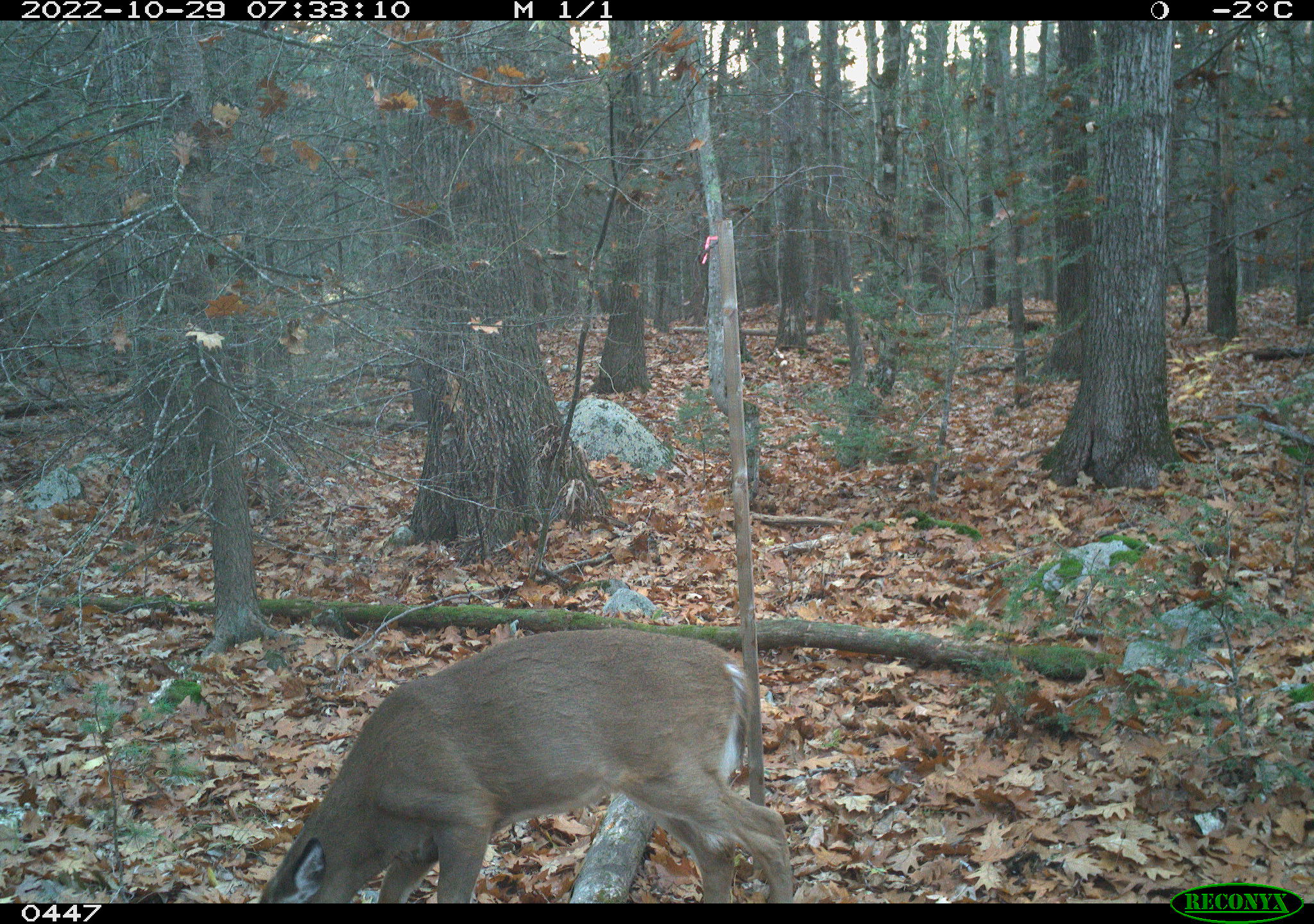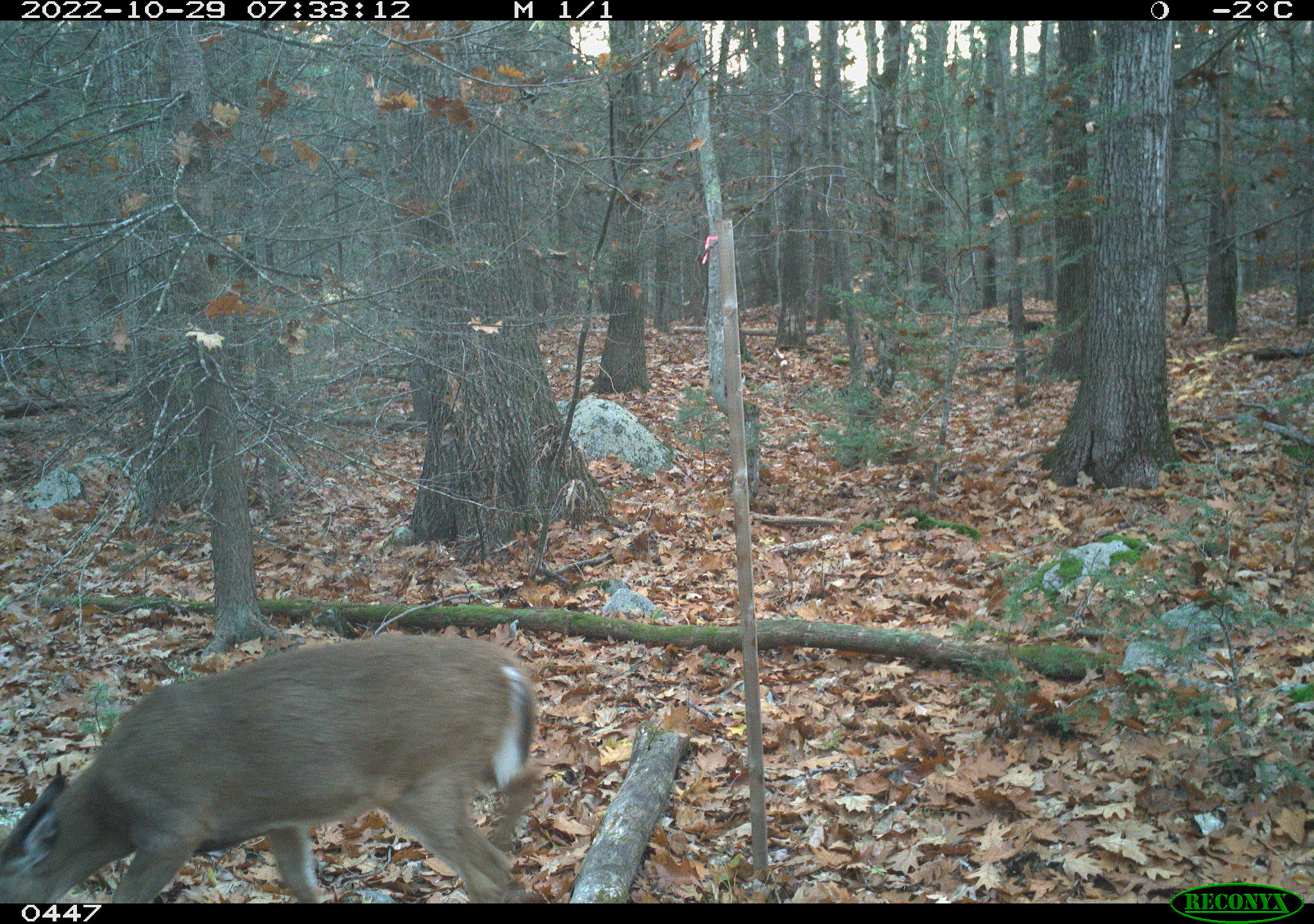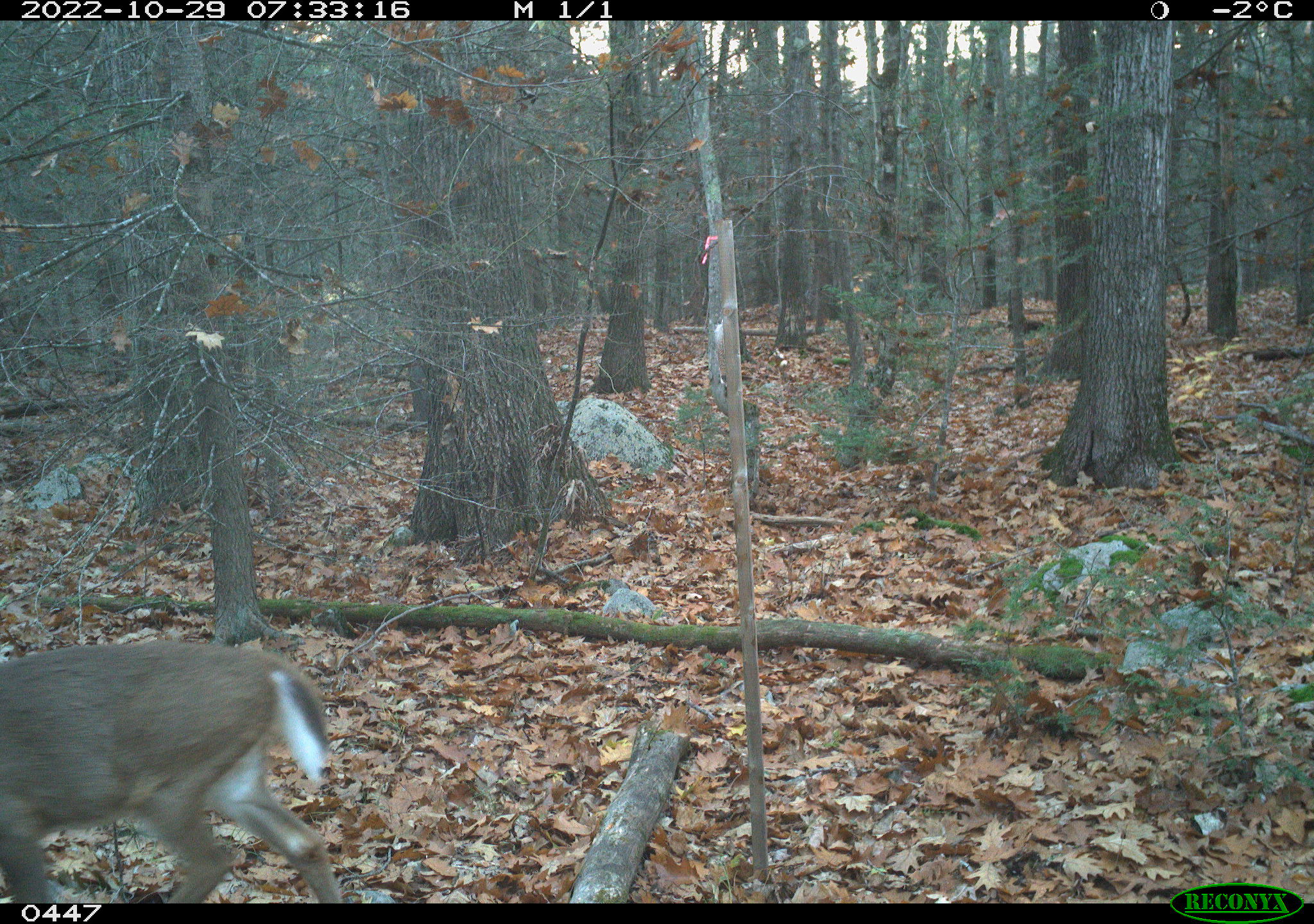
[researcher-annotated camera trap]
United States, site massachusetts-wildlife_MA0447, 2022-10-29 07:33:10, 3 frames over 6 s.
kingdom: Animalia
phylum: Chordata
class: Mammalia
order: Artiodactyla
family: Cervidae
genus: Odocoileus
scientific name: Odocoileus virginianus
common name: white-tailed deer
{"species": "white-tailed deer (Odocoileus virginianus)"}